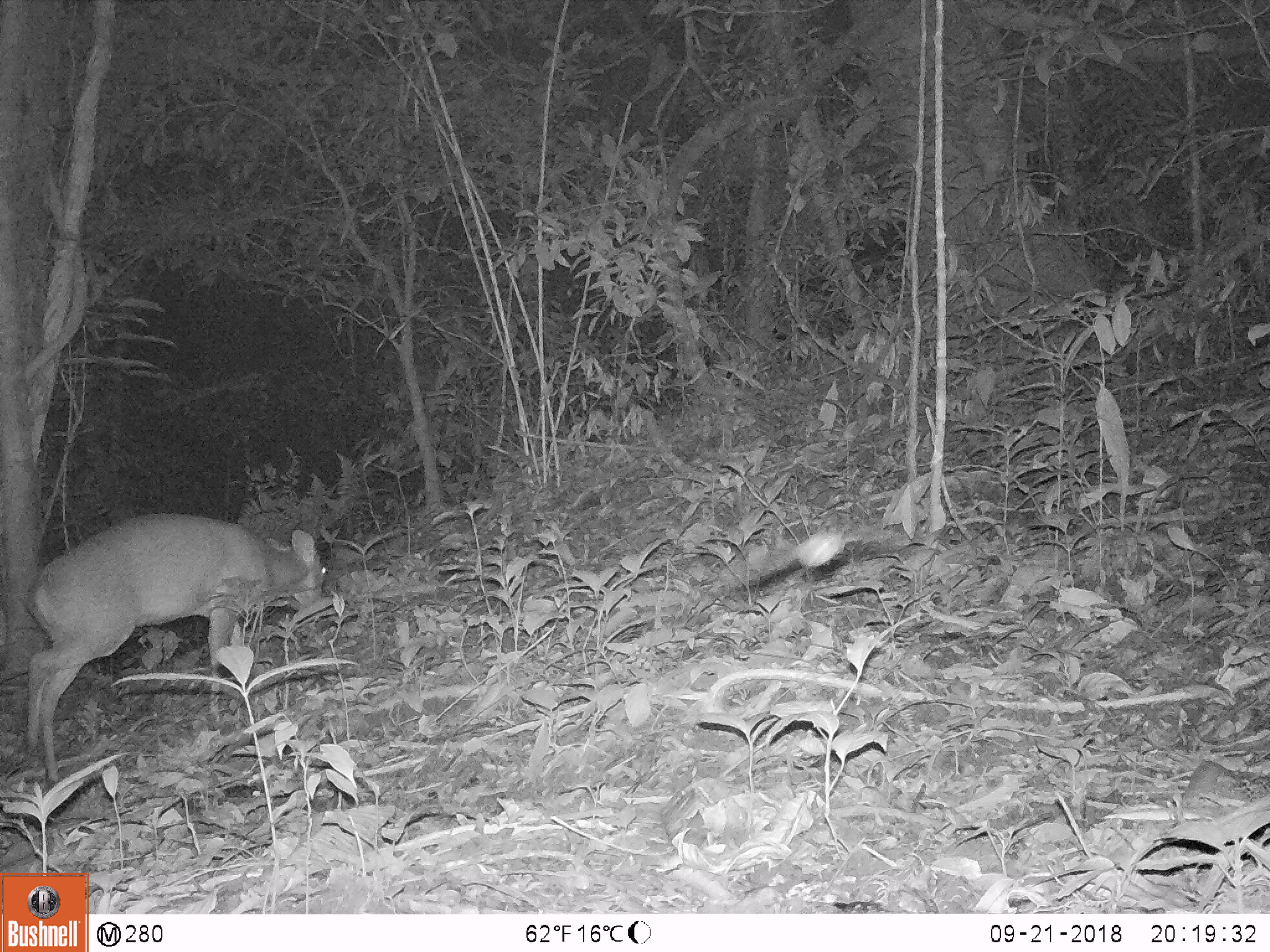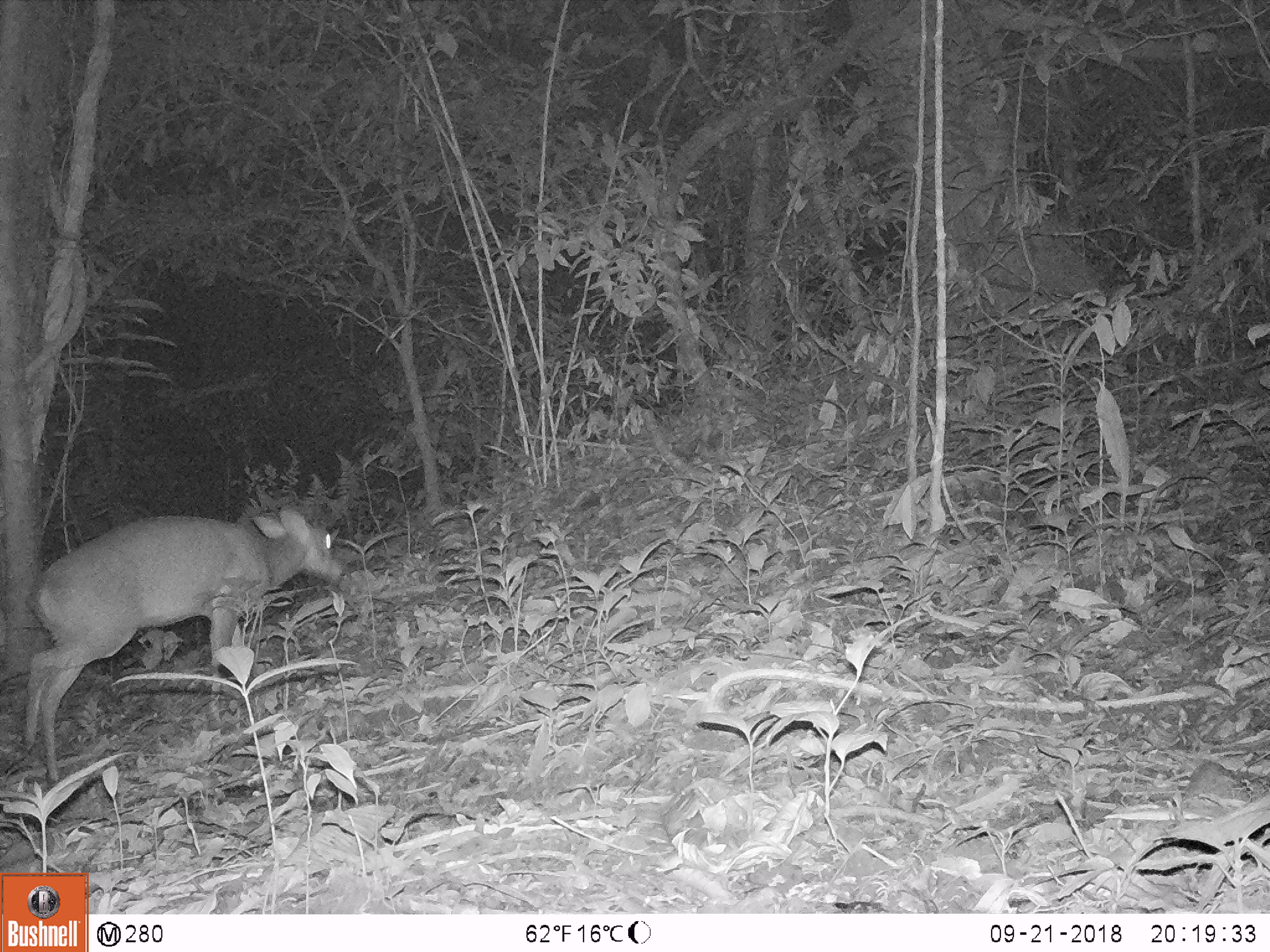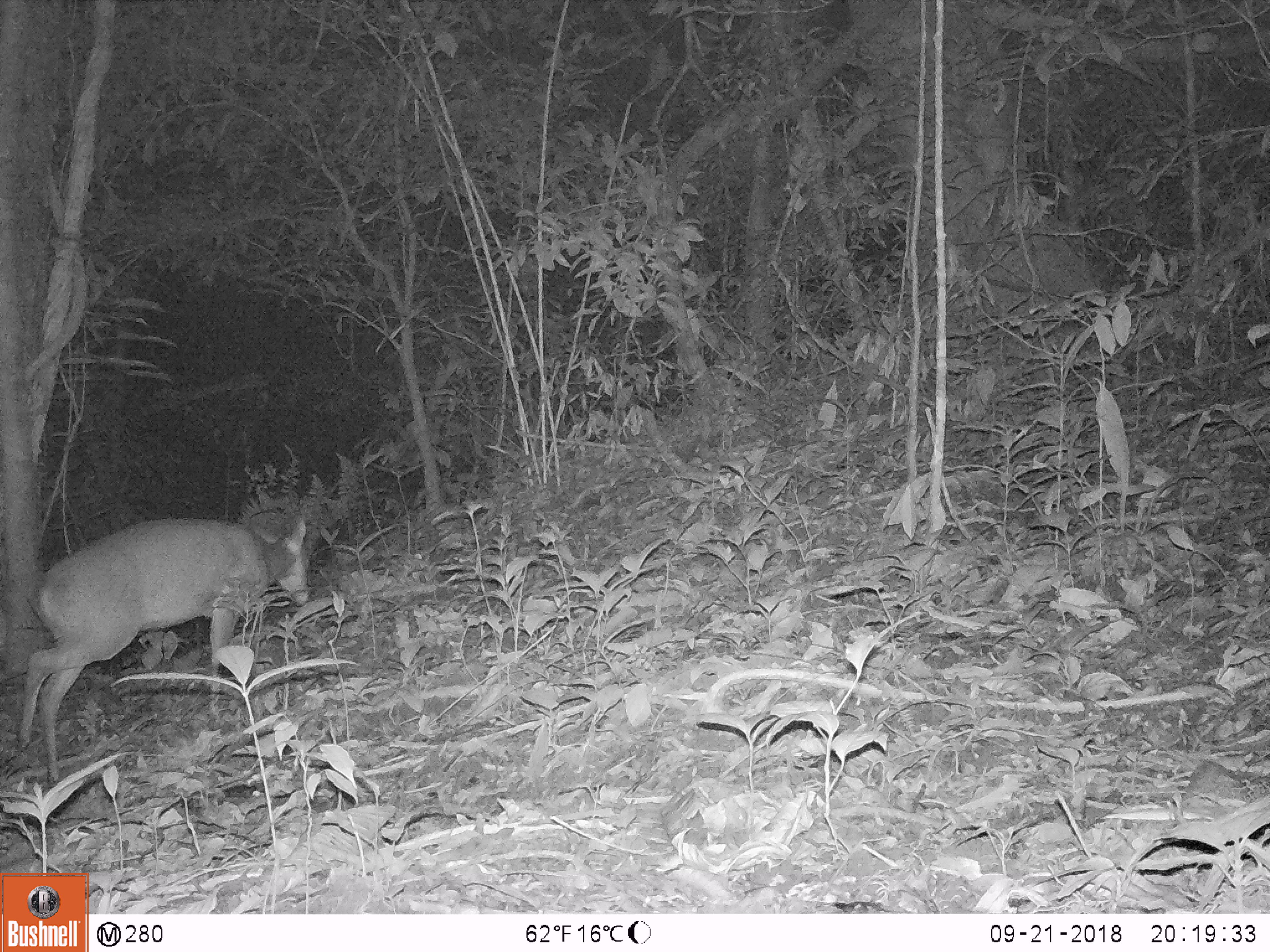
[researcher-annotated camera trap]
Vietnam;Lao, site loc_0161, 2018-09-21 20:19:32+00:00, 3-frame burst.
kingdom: Animalia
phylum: Chordata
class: Mammalia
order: Artiodactyla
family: Cervidae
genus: Muntiacus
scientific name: Muntiacus vuquangensis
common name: large-antlered muntjac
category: large antlered muntjac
Large antlered muntjac (large-antlered muntjac) (Muntiacus vuquangensis). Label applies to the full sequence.